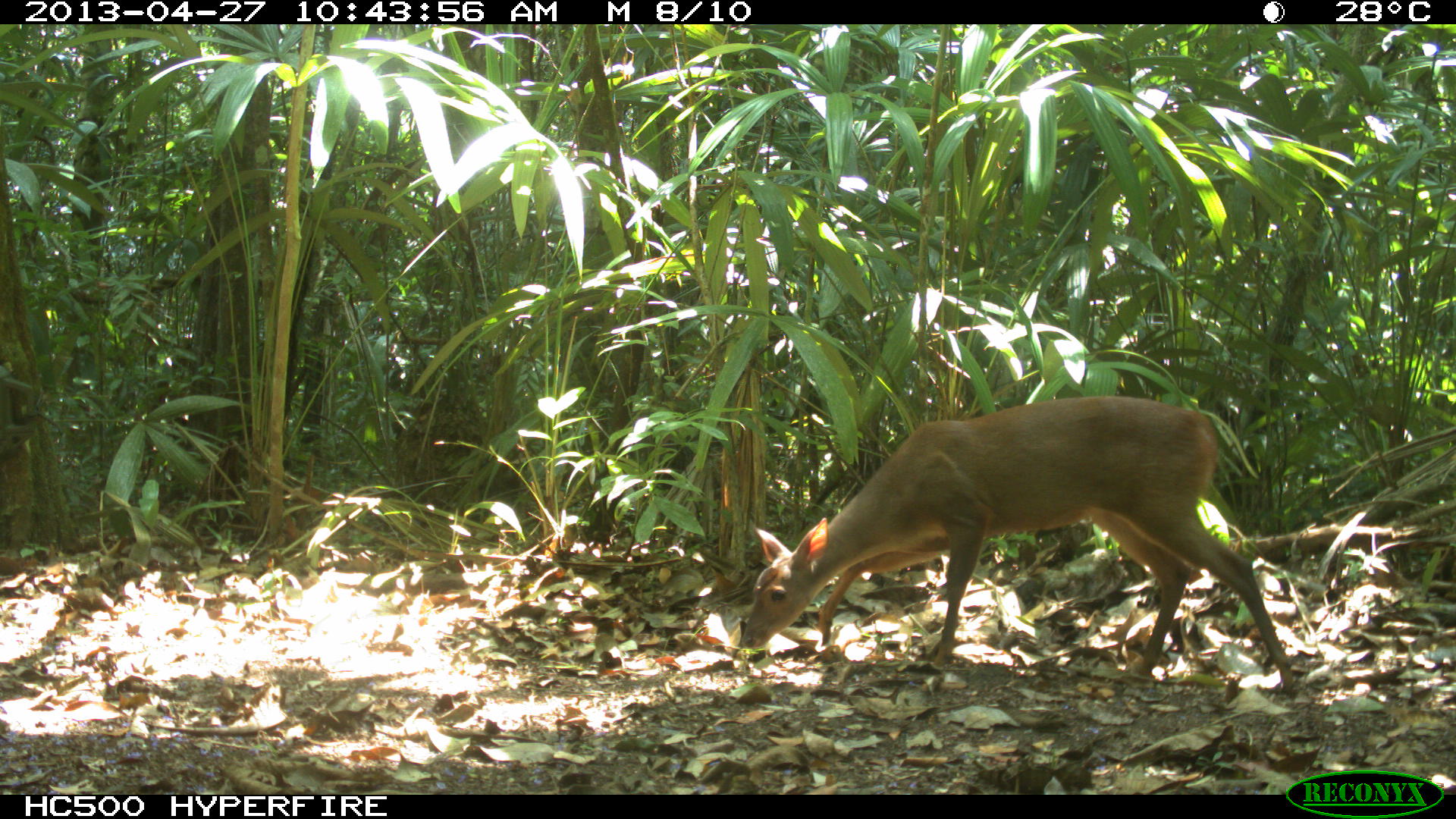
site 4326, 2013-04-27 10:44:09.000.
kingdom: Animalia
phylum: Chordata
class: Mammalia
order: Artiodactyla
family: Cervidae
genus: Odocoileus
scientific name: Odocoileus pandora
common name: yucatán brown brocket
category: mazama pandora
Mazama pandora (yucatán brown brocket) (Odocoileus pandora), count 1, sex female.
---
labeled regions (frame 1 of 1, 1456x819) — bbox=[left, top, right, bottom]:
mazama pandora: bbox=[739, 394, 1298, 699]